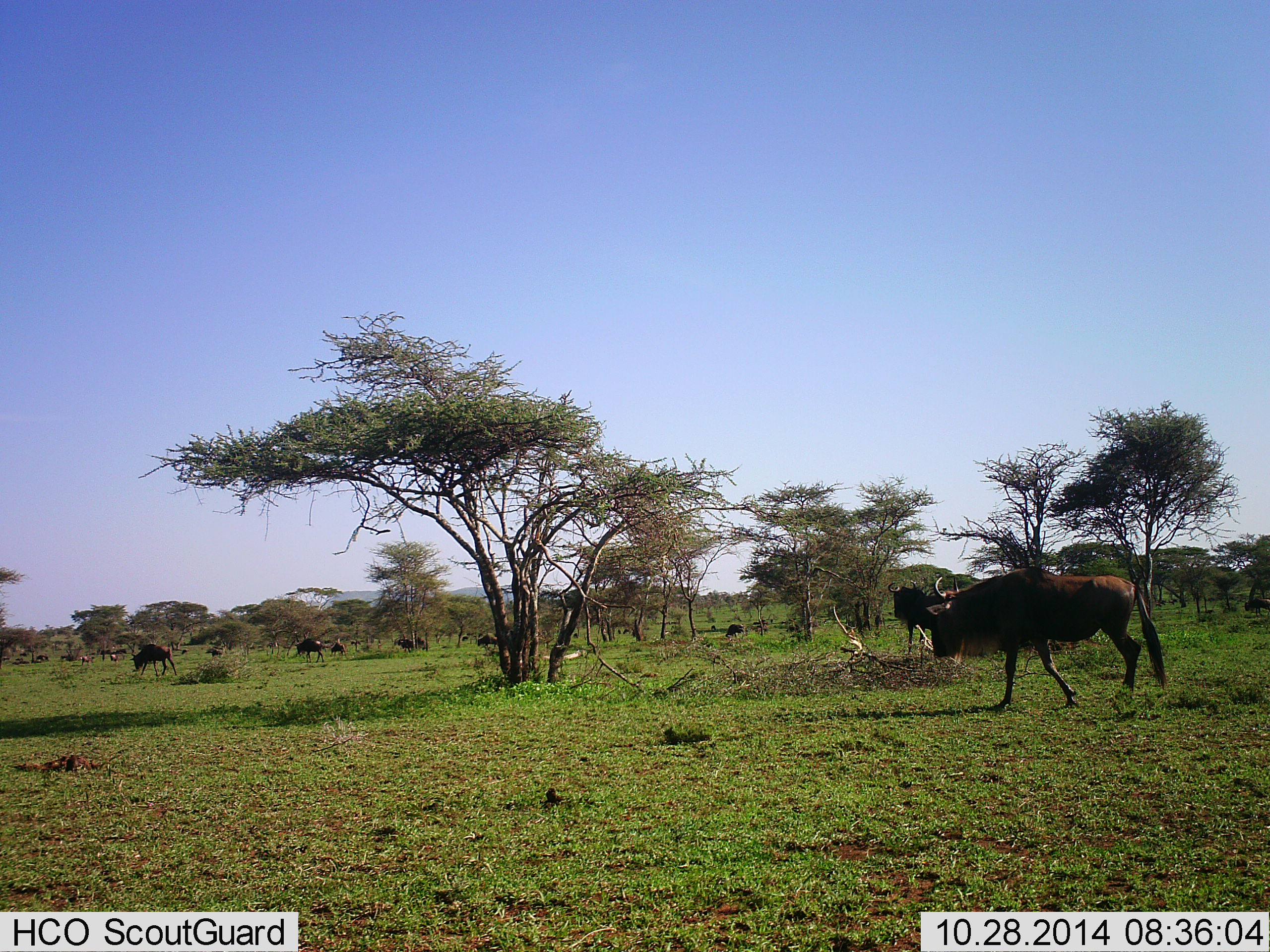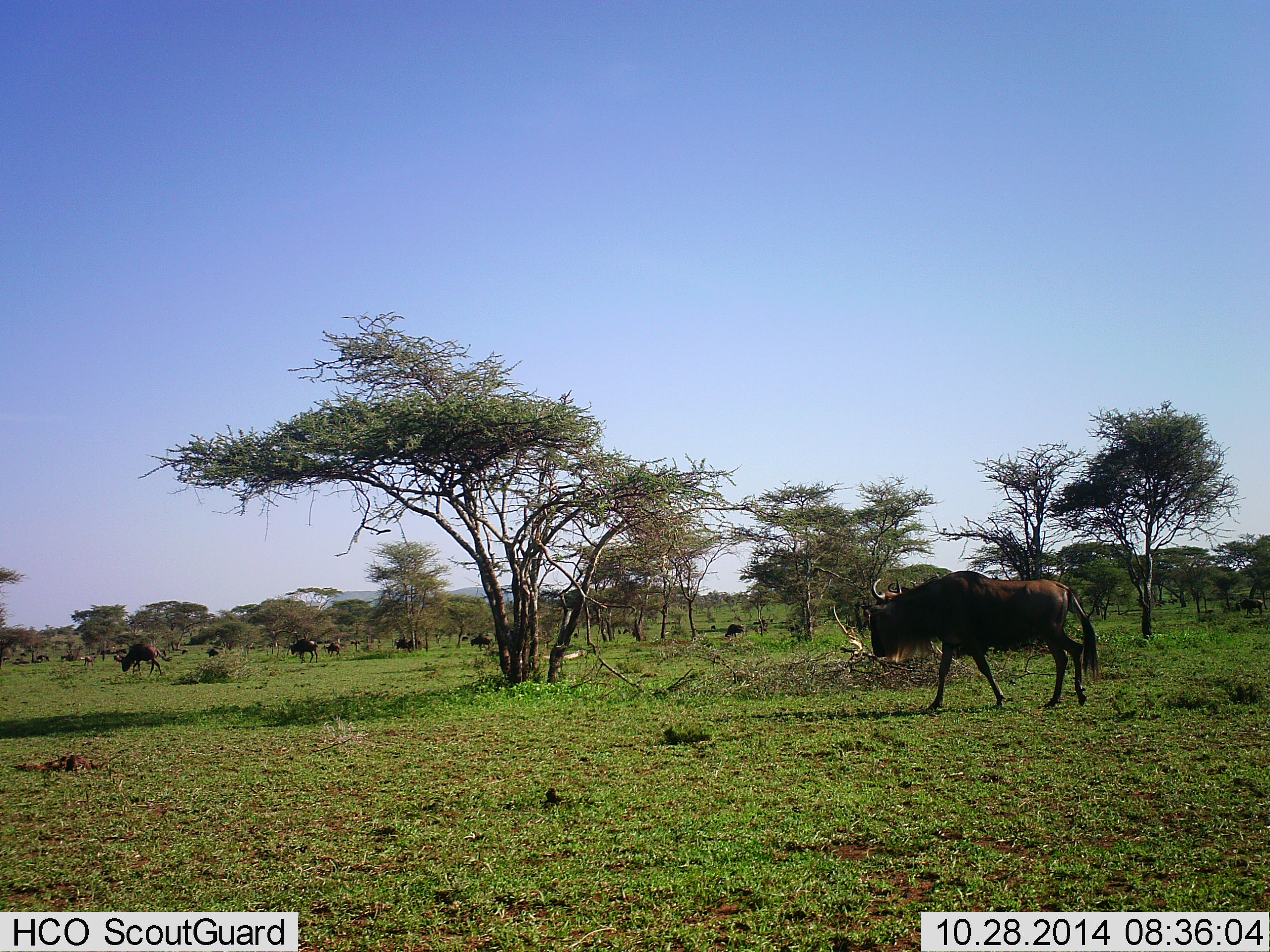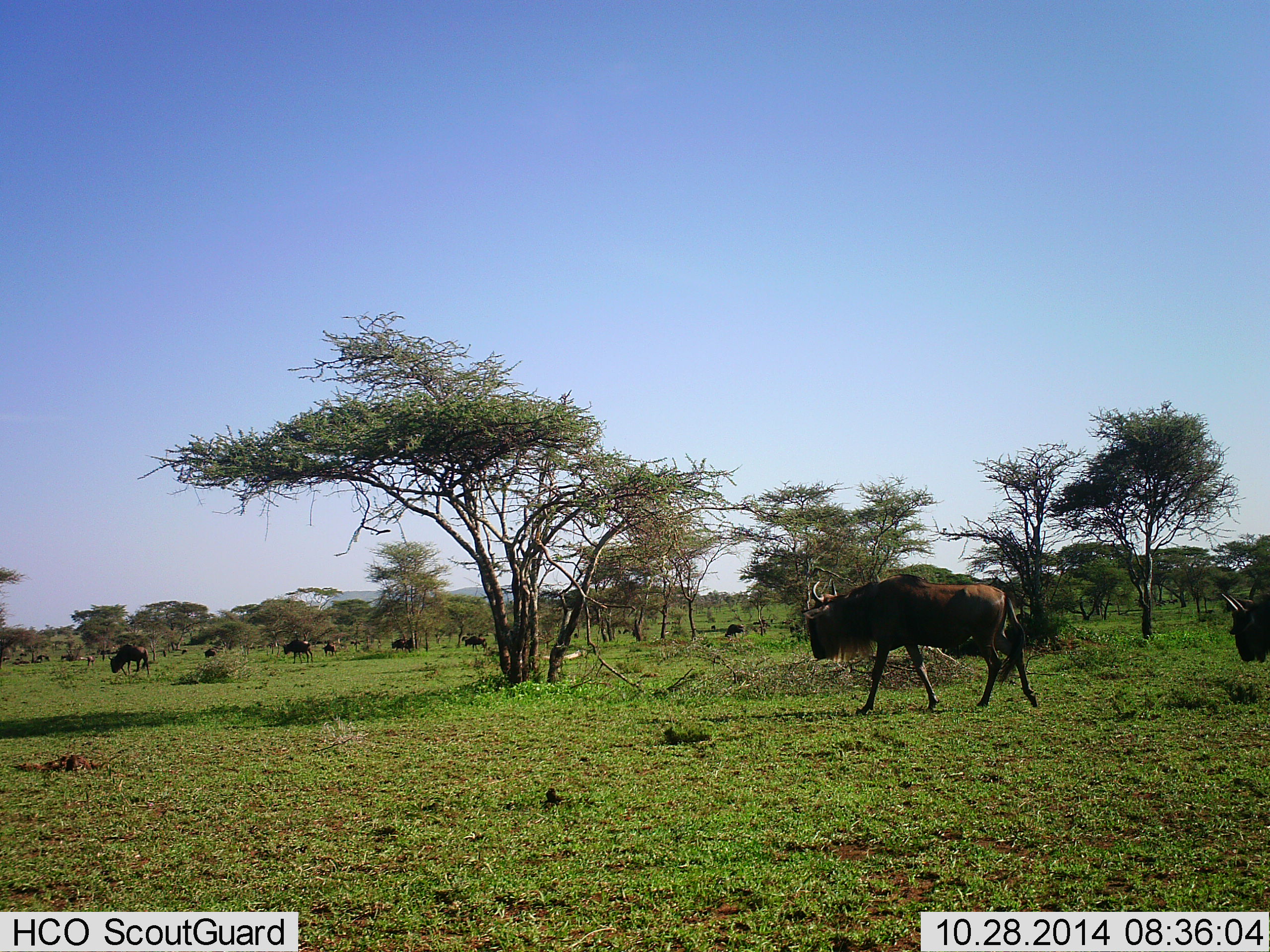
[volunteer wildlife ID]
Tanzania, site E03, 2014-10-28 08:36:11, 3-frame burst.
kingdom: Animalia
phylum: Chordata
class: Mammalia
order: Artiodactyla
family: Bovidae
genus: Connochaetes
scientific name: Connochaetes taurinus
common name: blue wildebeest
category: wildebeest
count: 11-50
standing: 20%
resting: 10%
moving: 80%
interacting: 0%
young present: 0%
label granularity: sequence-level